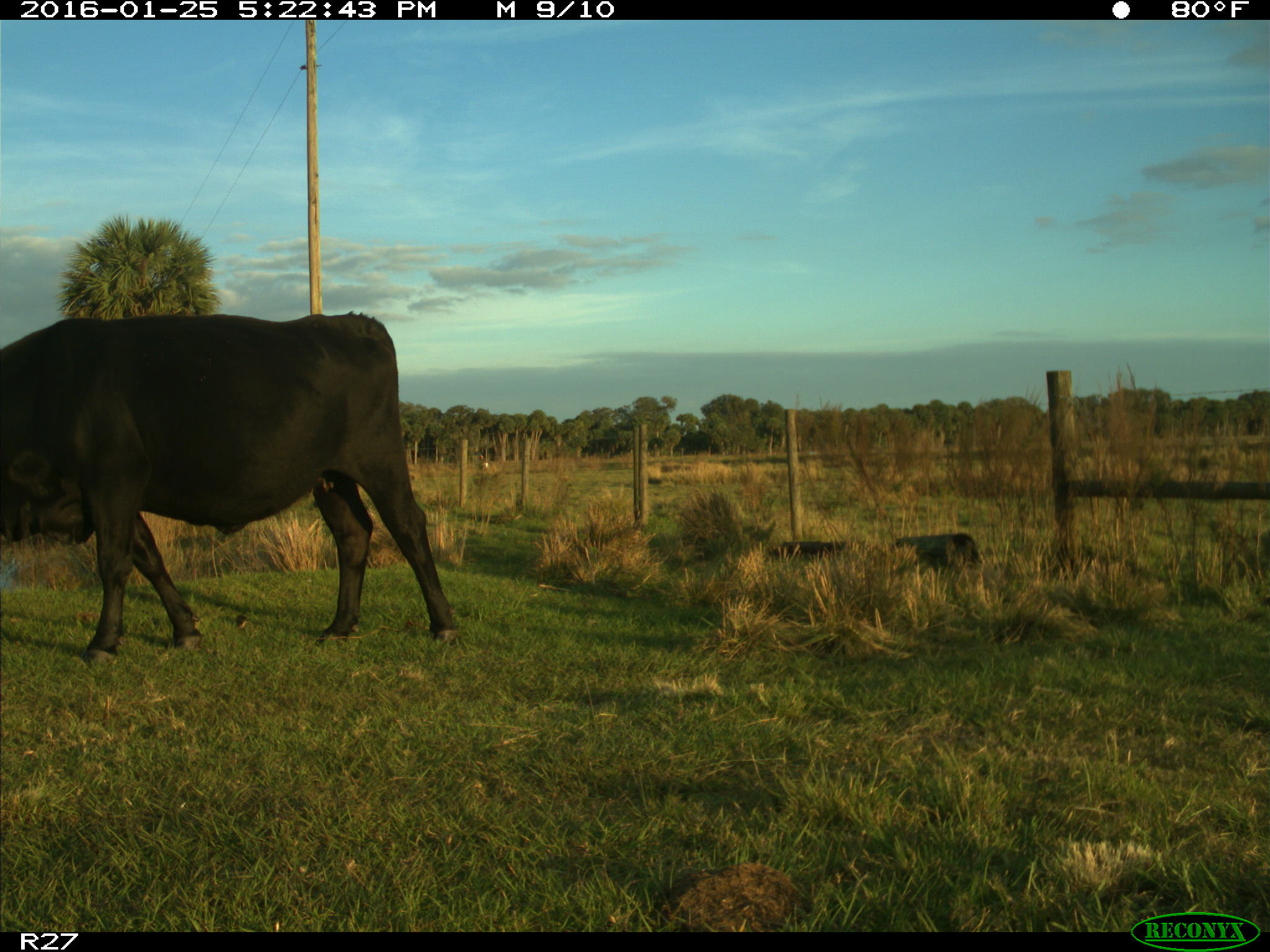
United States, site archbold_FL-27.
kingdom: Animalia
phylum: Chordata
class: Mammalia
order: Artiodactyla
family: Bovidae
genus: Bos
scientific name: Bos taurus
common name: domestic cow